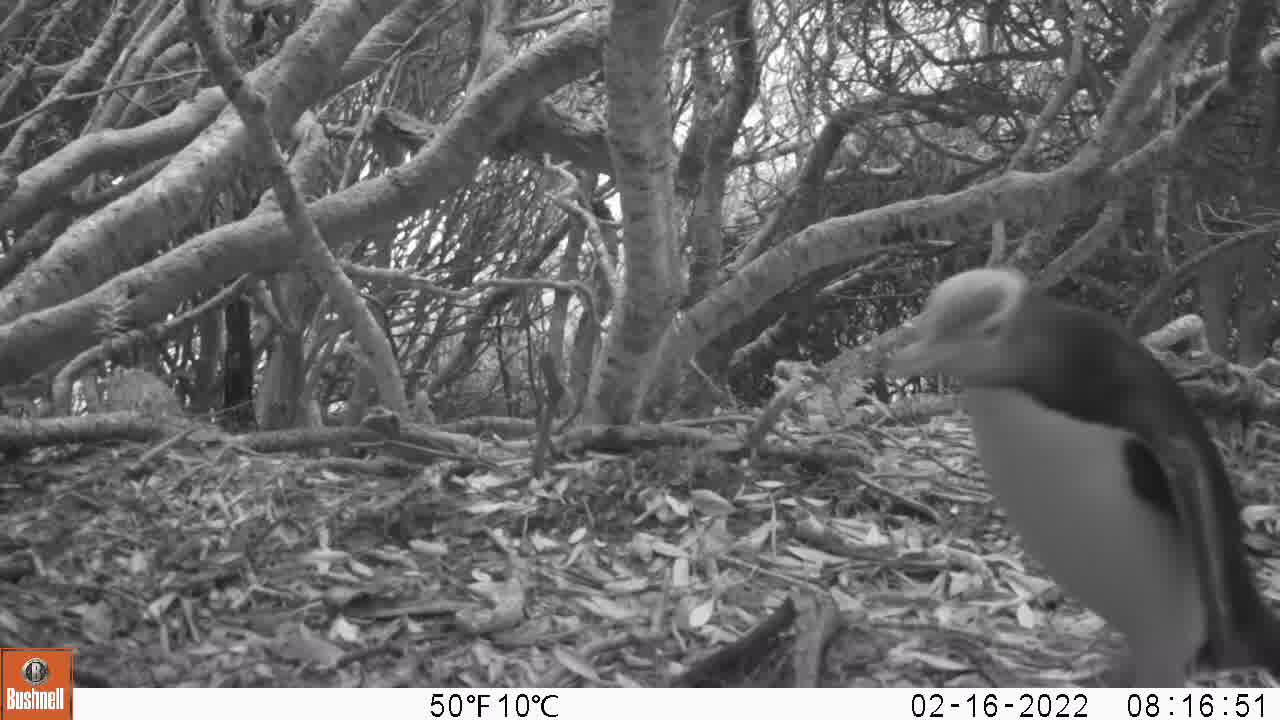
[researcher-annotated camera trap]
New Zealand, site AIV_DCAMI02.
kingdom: Animalia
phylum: Chordata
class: Aves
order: Sphenisciformes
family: Spheniscidae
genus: Megadyptes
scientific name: Megadyptes antipodes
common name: yellow-eyed penguin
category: yellow eyed penguin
Yellow eyed penguin (yellow-eyed penguin) (Megadyptes antipodes).